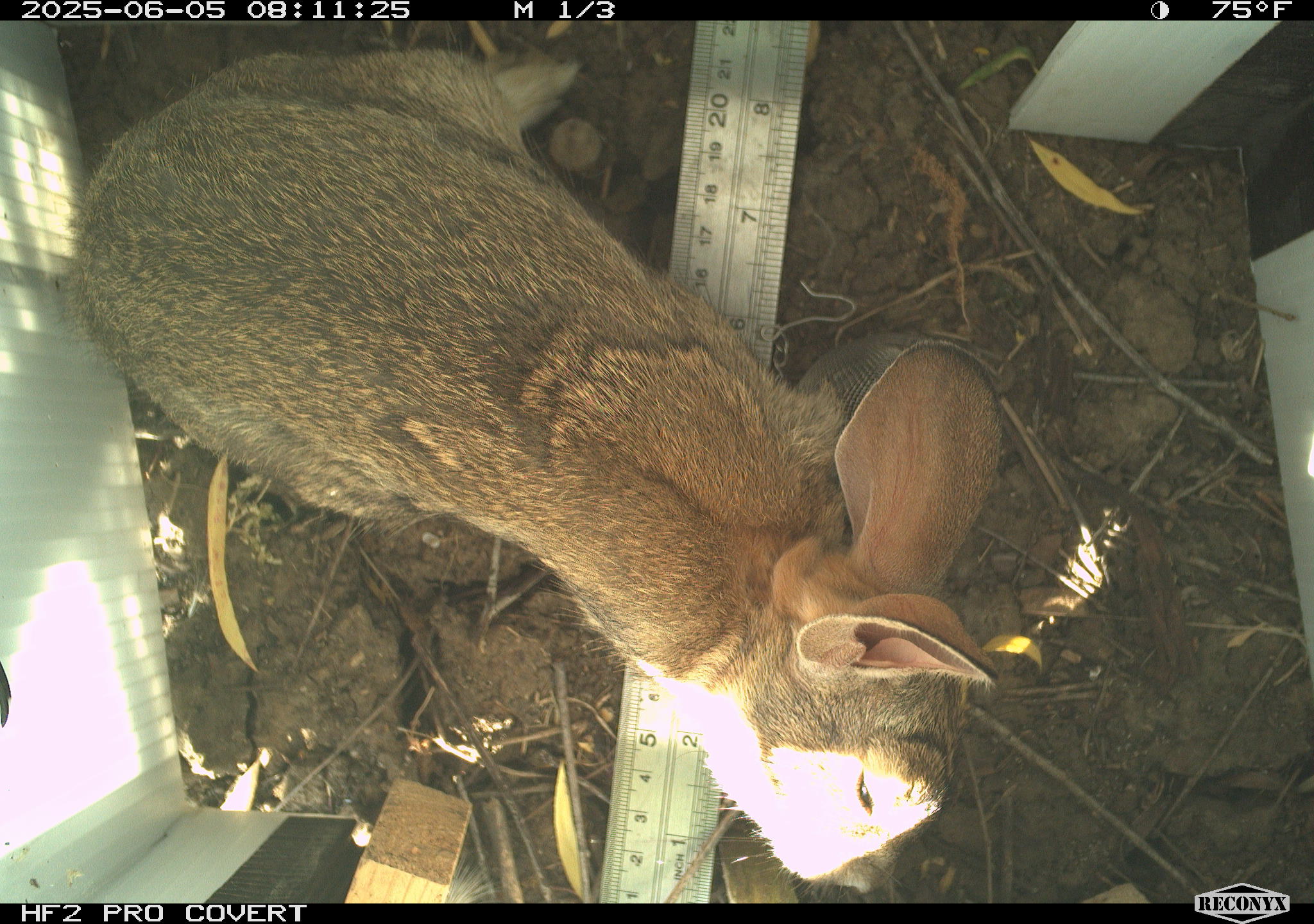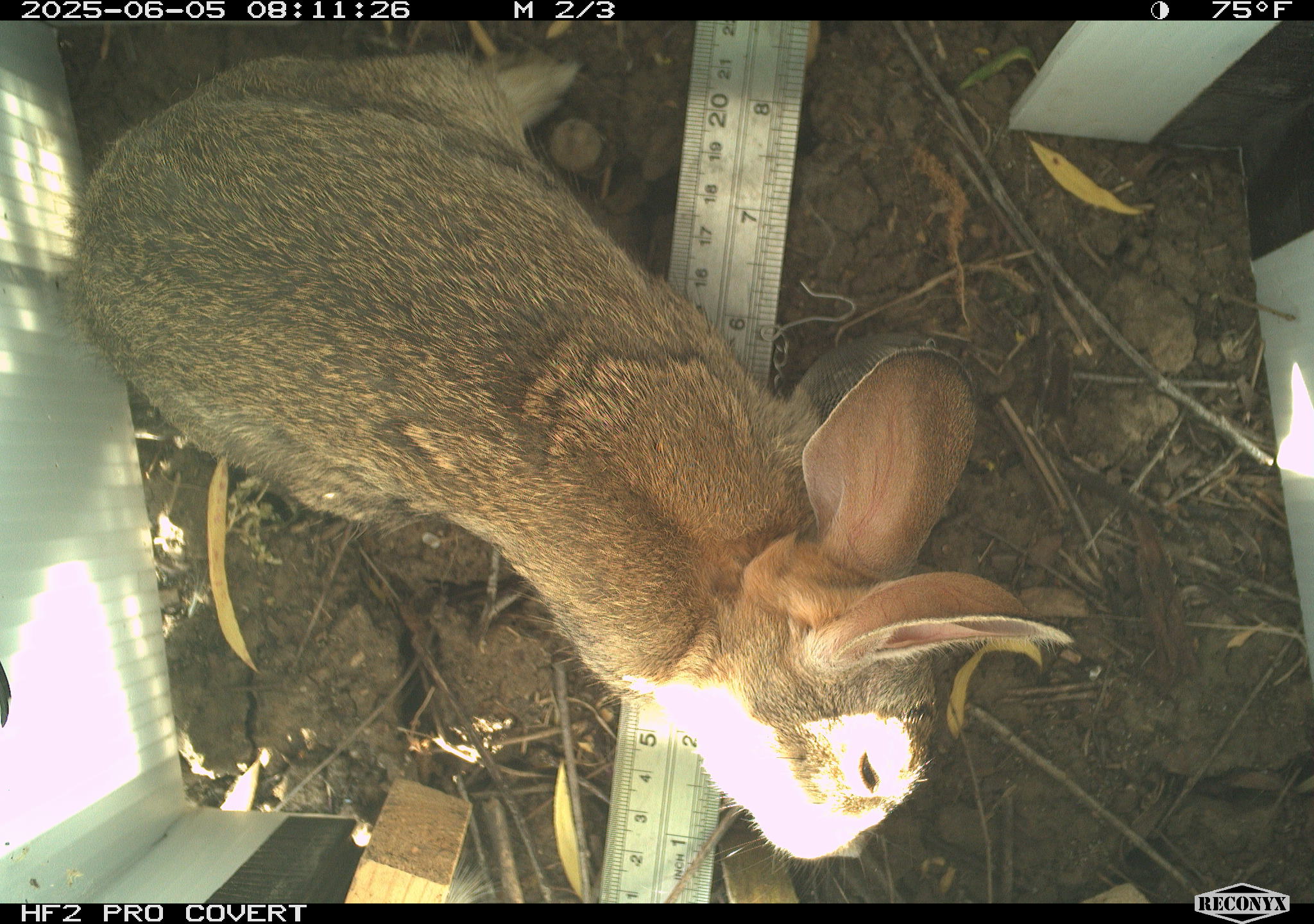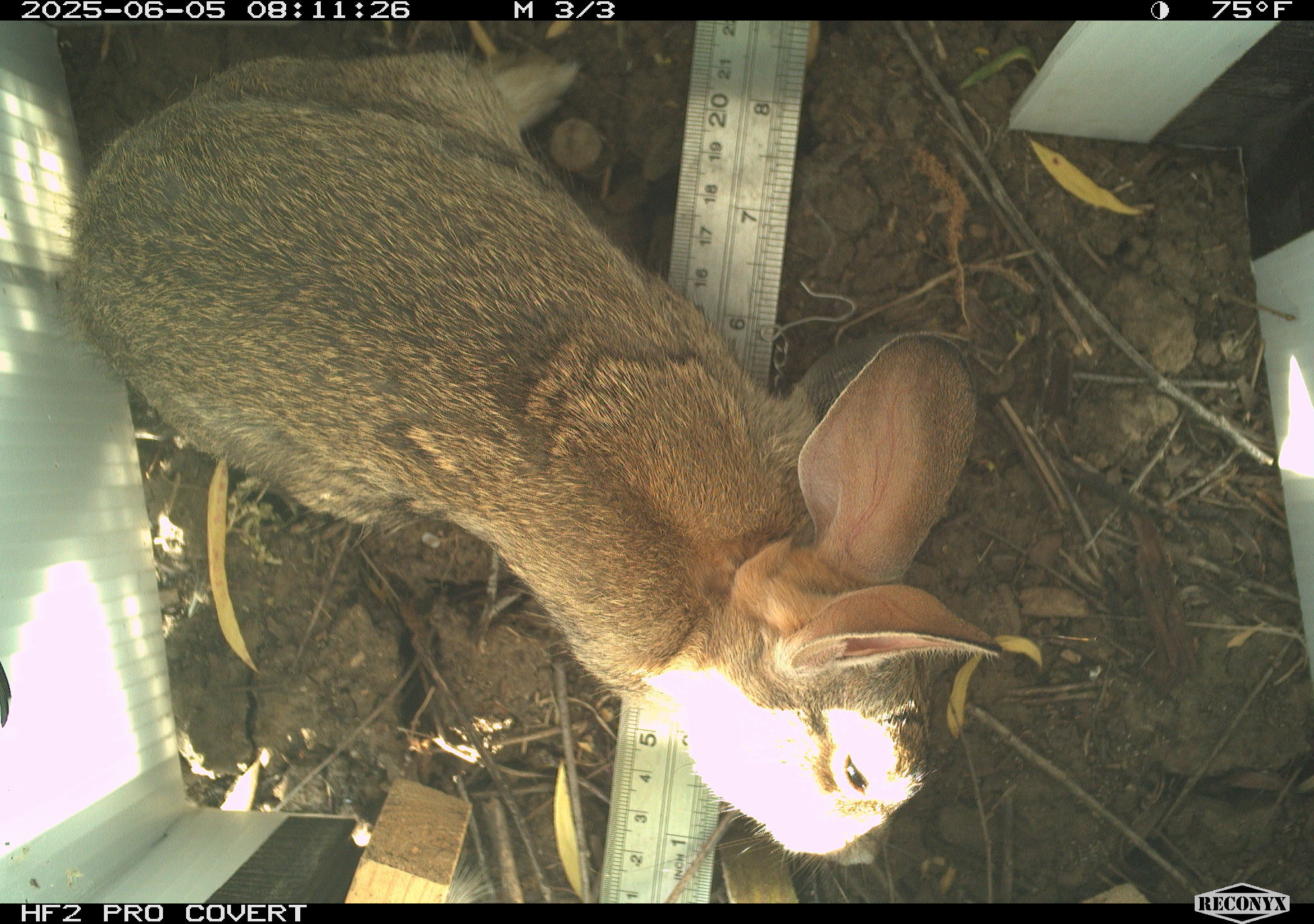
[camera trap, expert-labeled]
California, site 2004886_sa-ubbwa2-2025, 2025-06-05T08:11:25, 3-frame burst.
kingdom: Animalia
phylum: Chordata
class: Mammalia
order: Lagomorpha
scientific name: Lagomorpha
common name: hares, rabbits, and pikas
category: lagomorpha order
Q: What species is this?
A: Lagomorpha order (hares, rabbits, and pikas) (Lagomorpha).